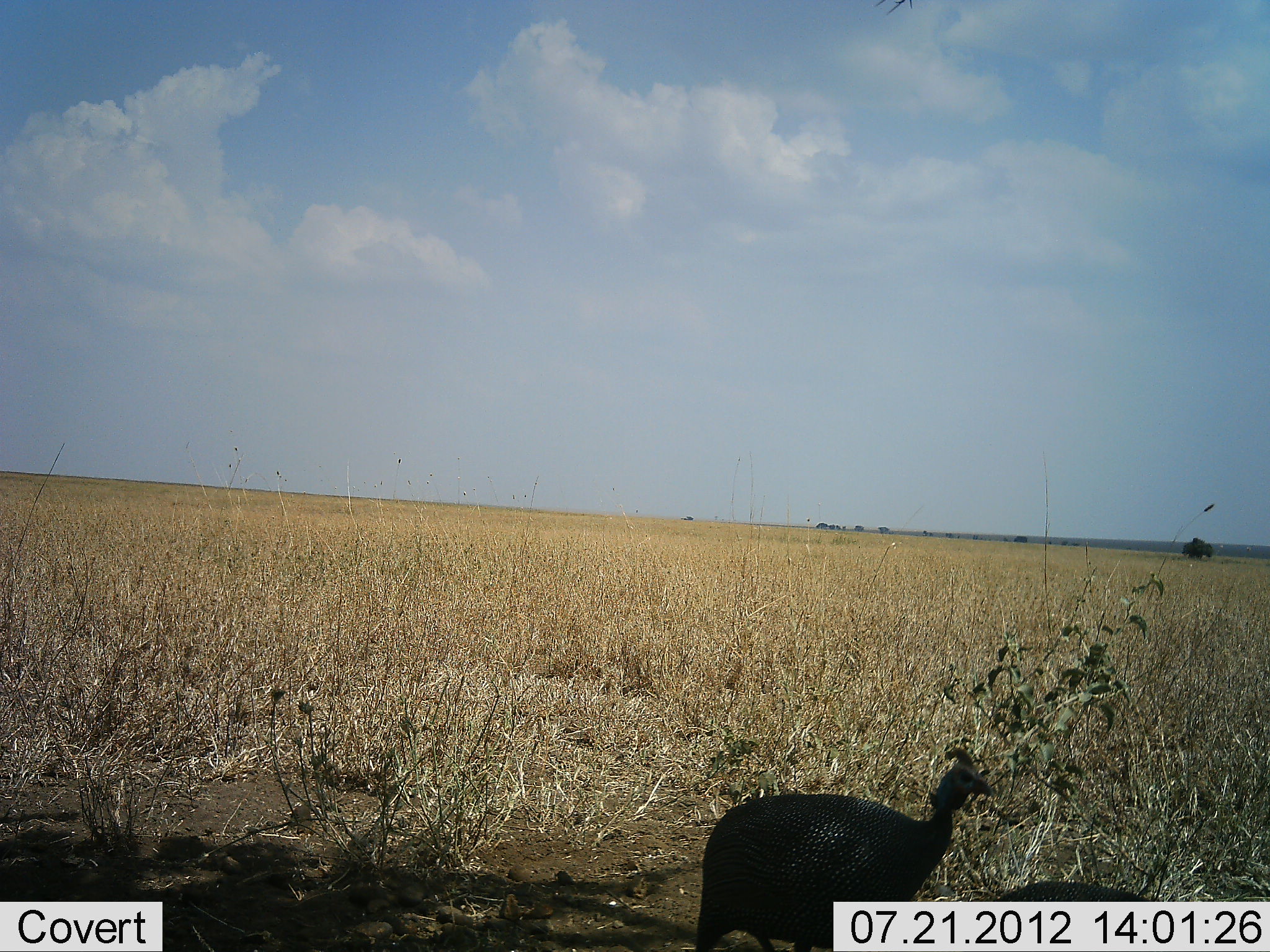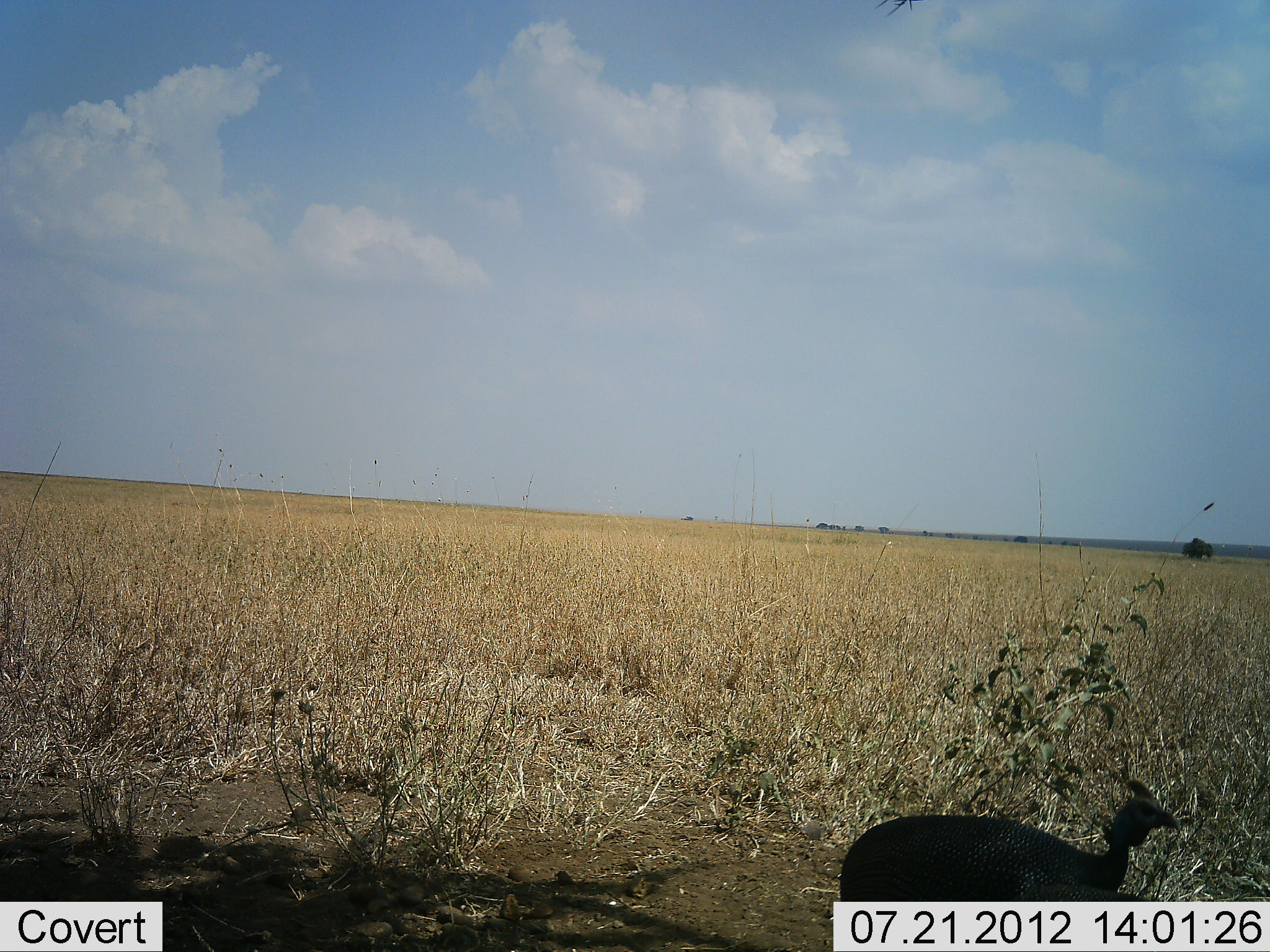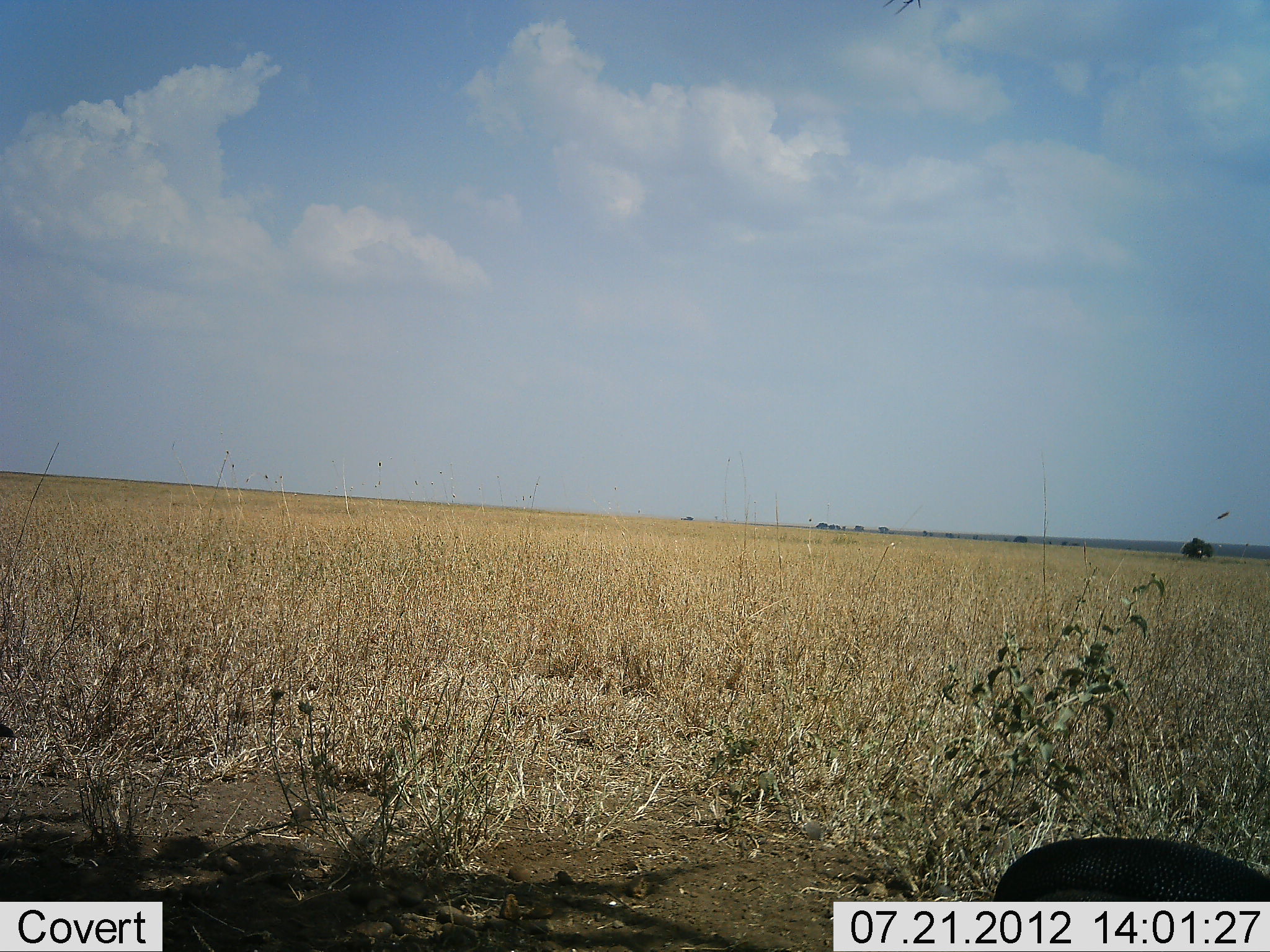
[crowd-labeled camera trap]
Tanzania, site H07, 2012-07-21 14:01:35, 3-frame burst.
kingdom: Animalia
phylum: Chordata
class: Aves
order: Galliformes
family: Numididae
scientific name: Numididae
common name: guinea fowl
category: guineafowl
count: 1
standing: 0%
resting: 0%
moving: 100%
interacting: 0%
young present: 0%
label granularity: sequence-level